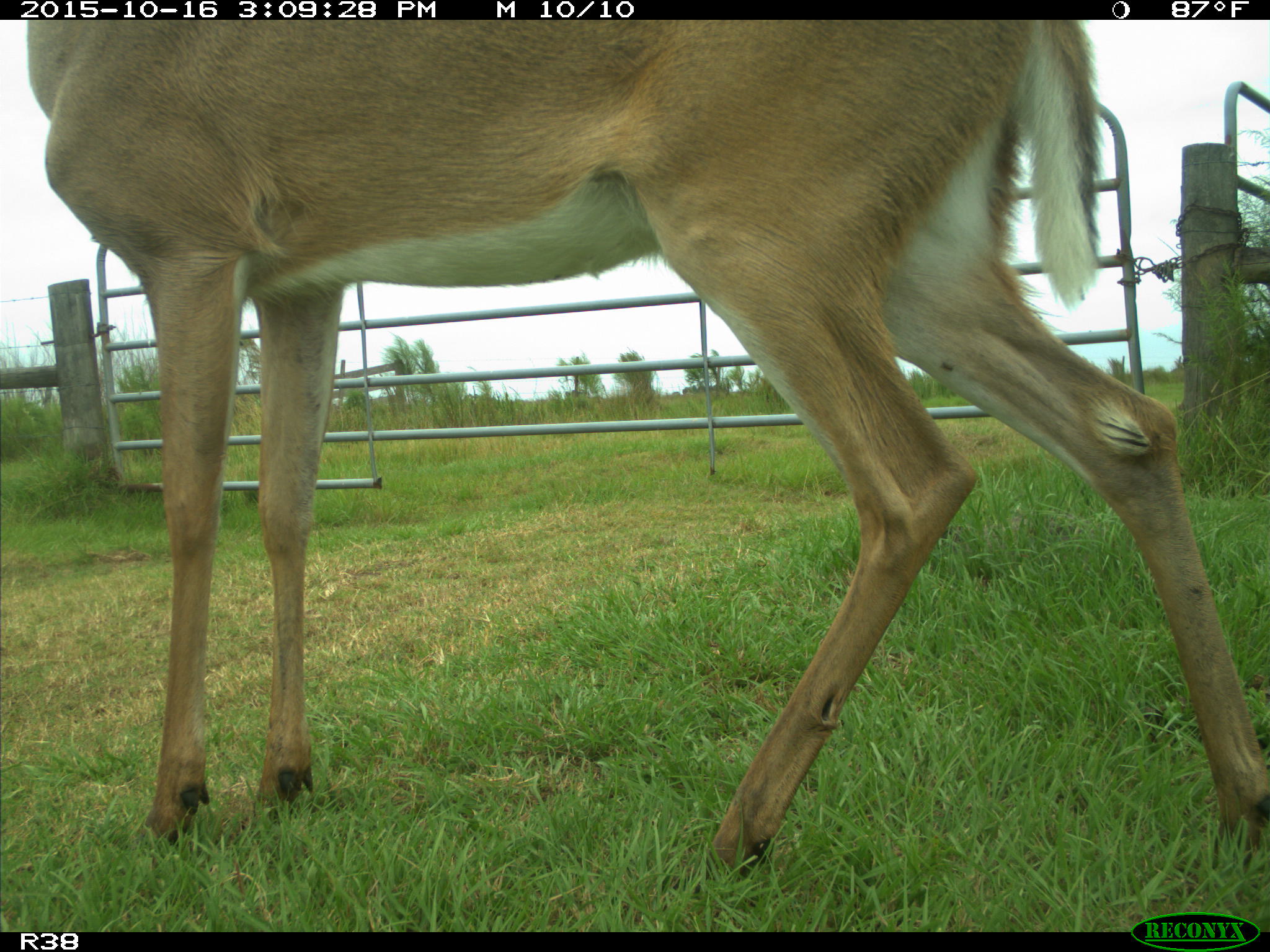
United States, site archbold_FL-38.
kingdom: Animalia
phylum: Chordata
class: Mammalia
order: Artiodactyla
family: Cervidae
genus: Odocoileus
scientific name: Odocoileus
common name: deer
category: unidentified deer